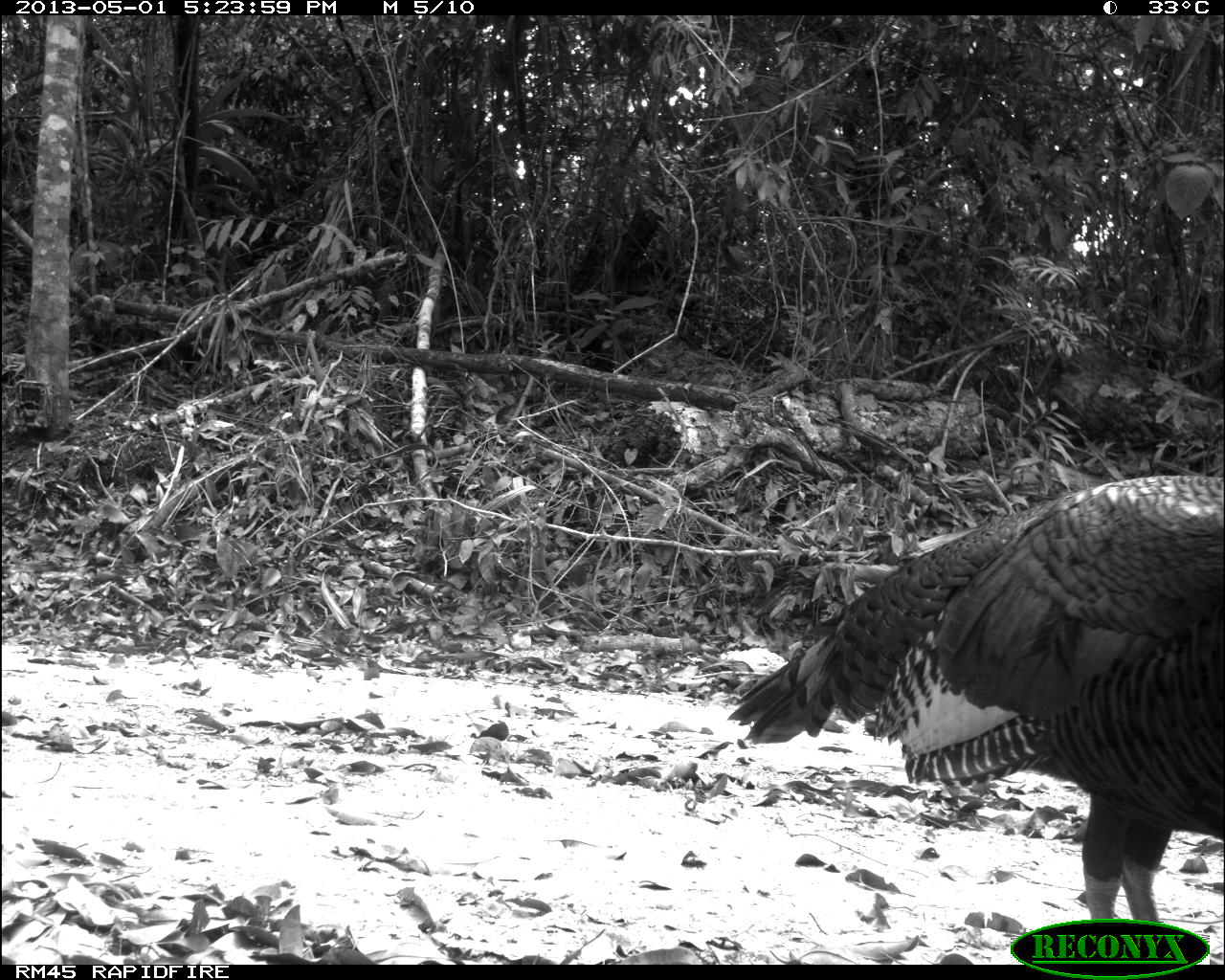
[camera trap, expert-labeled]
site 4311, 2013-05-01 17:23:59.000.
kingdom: Animalia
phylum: Chordata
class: Aves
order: Galliformes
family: Phasianidae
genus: Meleagris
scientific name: Meleagris ocellata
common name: ocellated turkey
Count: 1.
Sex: male.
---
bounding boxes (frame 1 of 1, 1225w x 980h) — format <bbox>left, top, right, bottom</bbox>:
meleagris ocellata: <bbox>728, 471, 1225, 961</bbox>